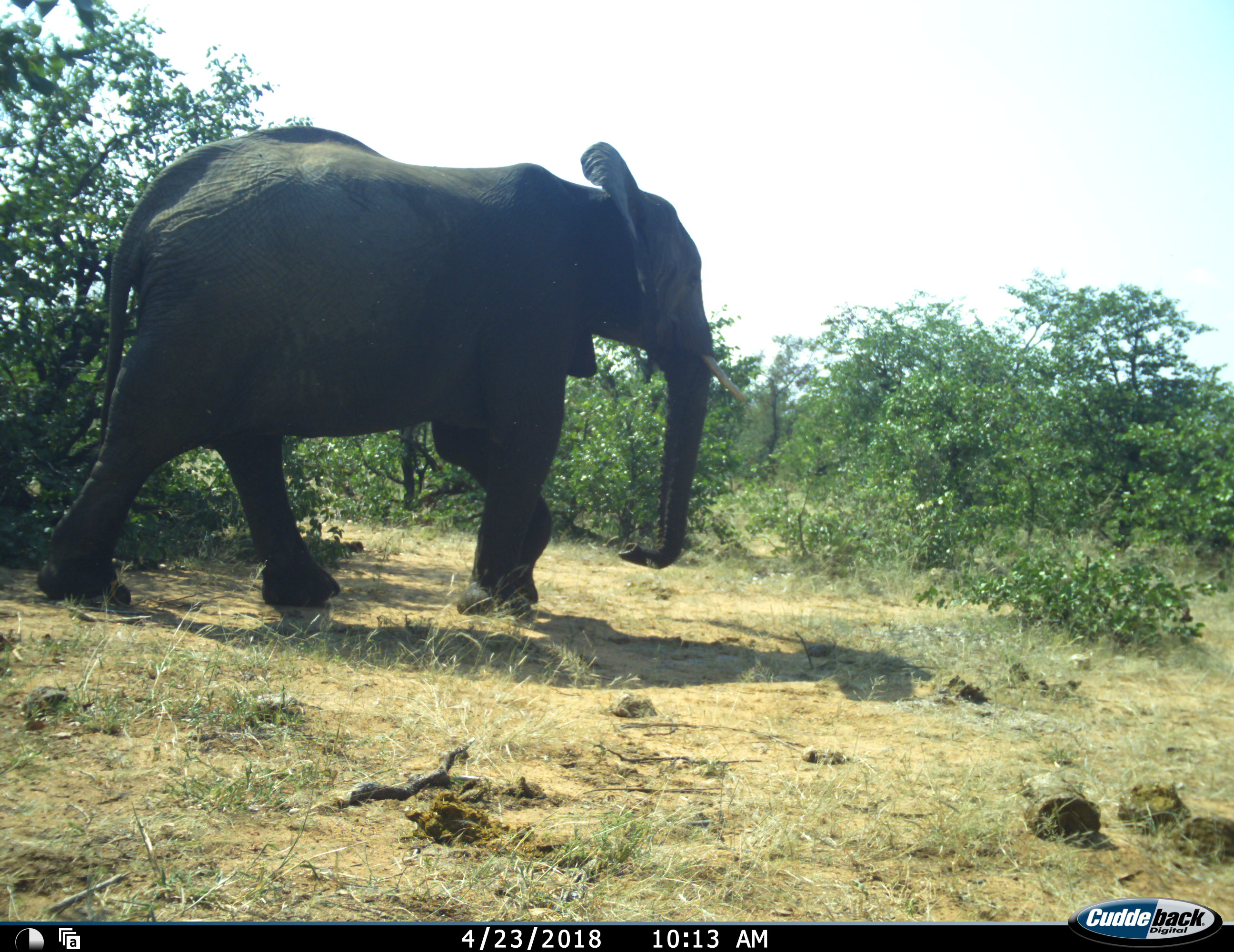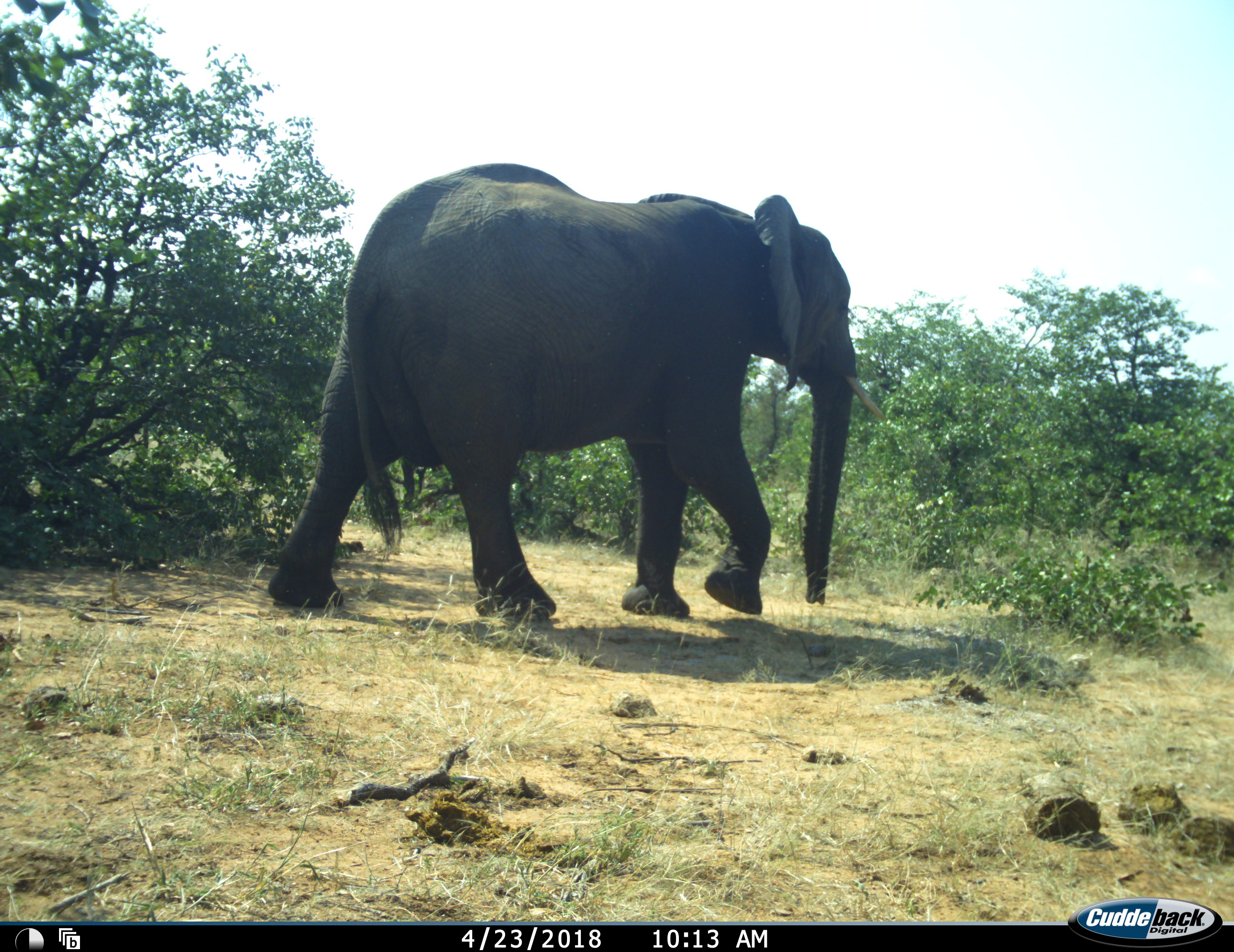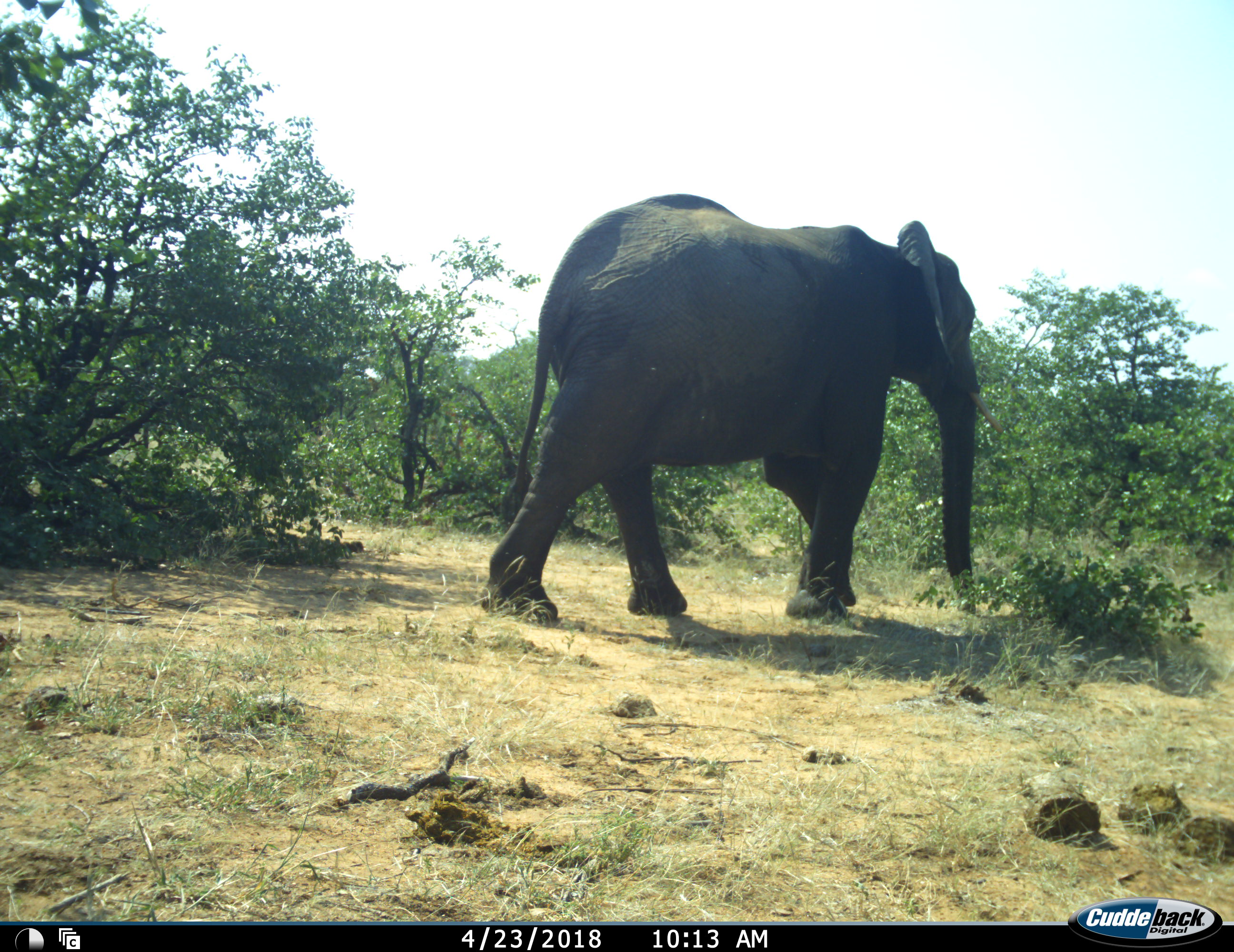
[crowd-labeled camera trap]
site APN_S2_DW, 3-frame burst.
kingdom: Animalia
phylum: Chordata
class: Mammalia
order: Proboscidea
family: Elephantidae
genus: Loxodonta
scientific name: Loxodonta africana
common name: african bush elephant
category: elephant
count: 1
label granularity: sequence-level